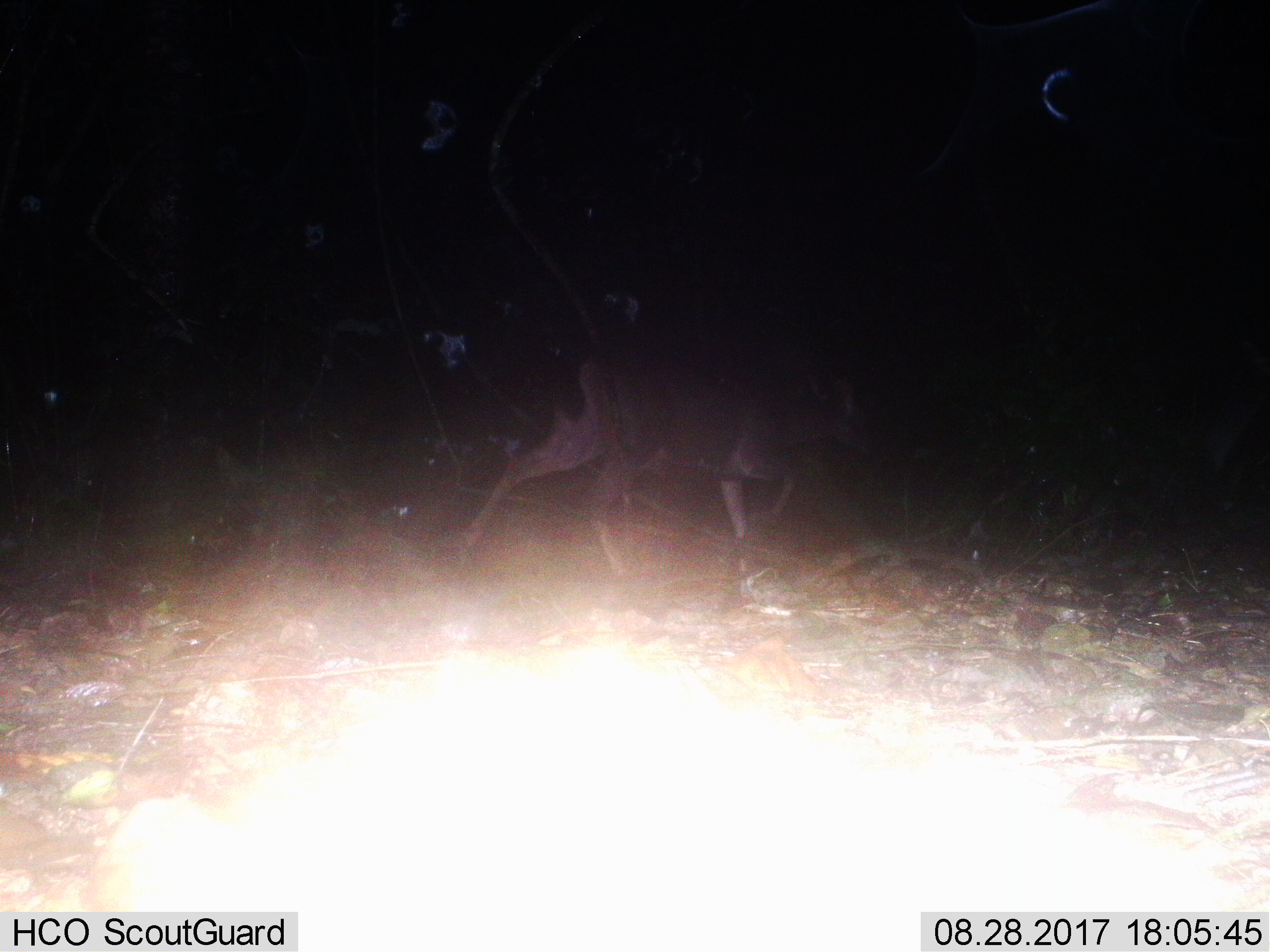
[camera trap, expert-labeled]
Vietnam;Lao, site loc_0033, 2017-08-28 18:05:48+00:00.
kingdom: Animalia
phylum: Chordata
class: Mammalia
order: Artiodactyla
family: Cervidae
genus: Rusa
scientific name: Rusa unicolor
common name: sambar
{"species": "sambar (Rusa unicolor)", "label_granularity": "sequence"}